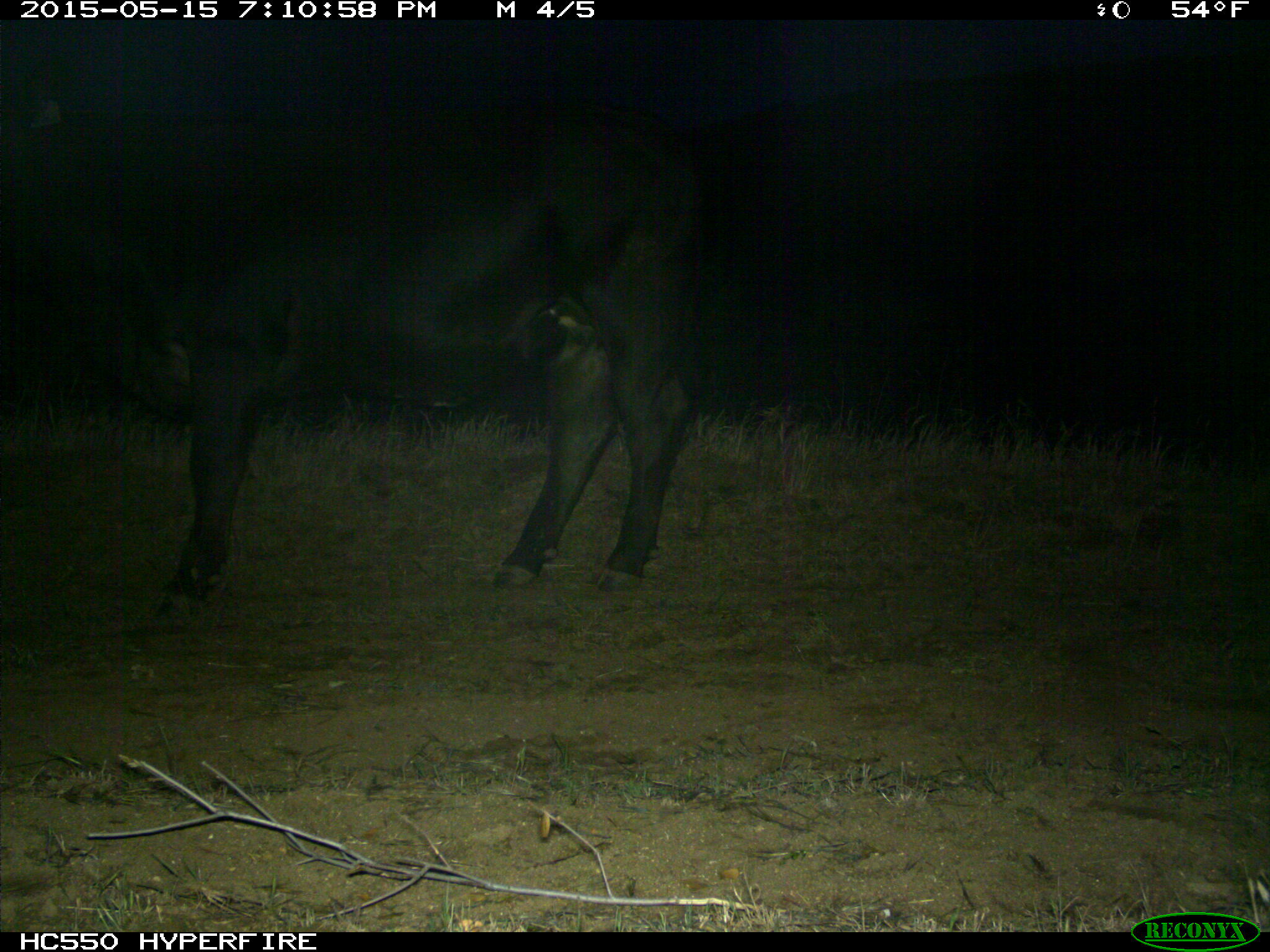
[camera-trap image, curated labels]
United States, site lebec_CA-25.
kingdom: Animalia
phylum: Chordata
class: Mammalia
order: Artiodactyla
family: Bovidae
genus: Bos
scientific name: Bos taurus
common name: domestic cow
Bos taurus (domestic cow).